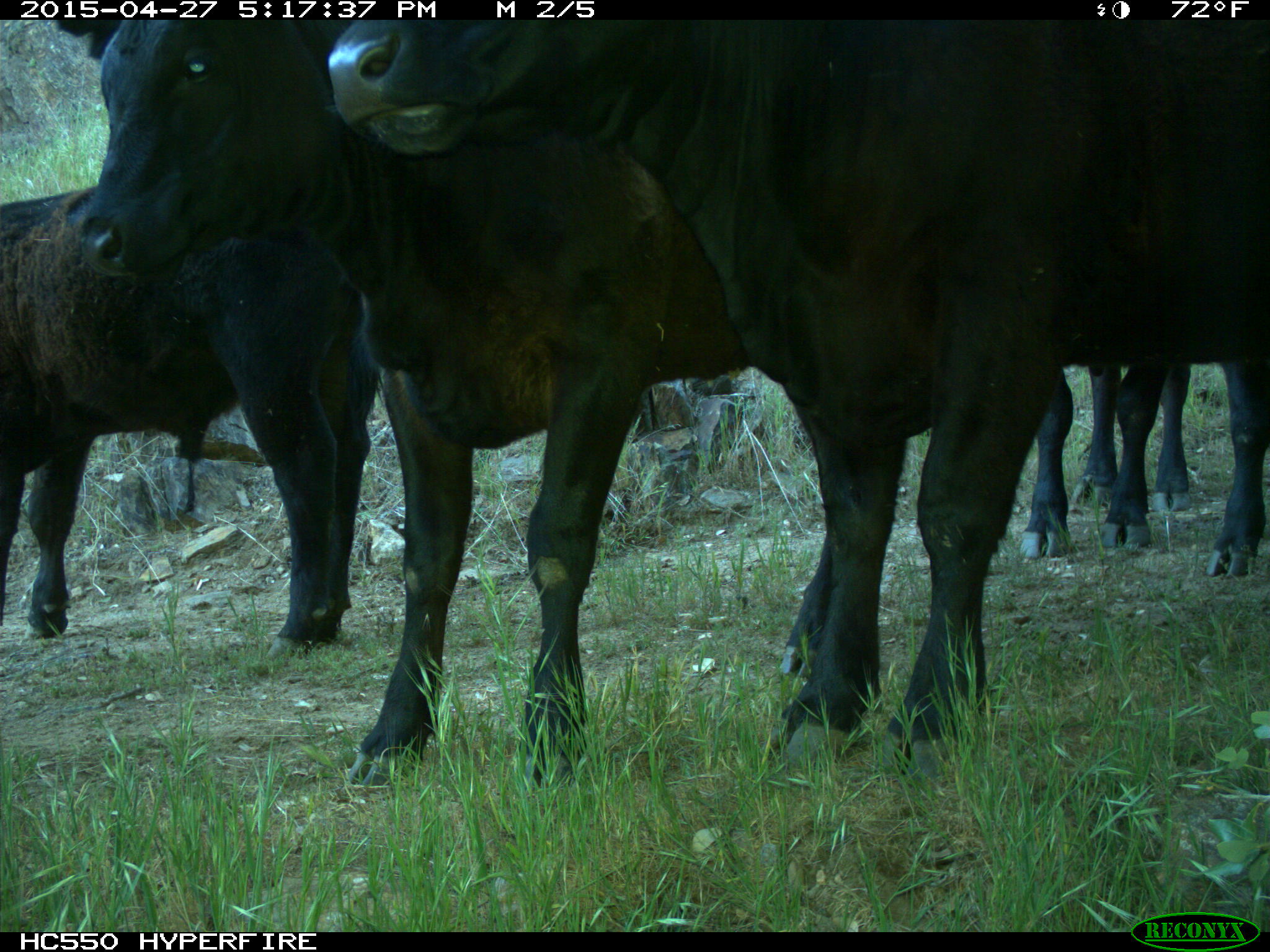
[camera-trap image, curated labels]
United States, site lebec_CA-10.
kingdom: Animalia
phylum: Chordata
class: Mammalia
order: Artiodactyla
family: Bovidae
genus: Bos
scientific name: Bos taurus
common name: domestic cow